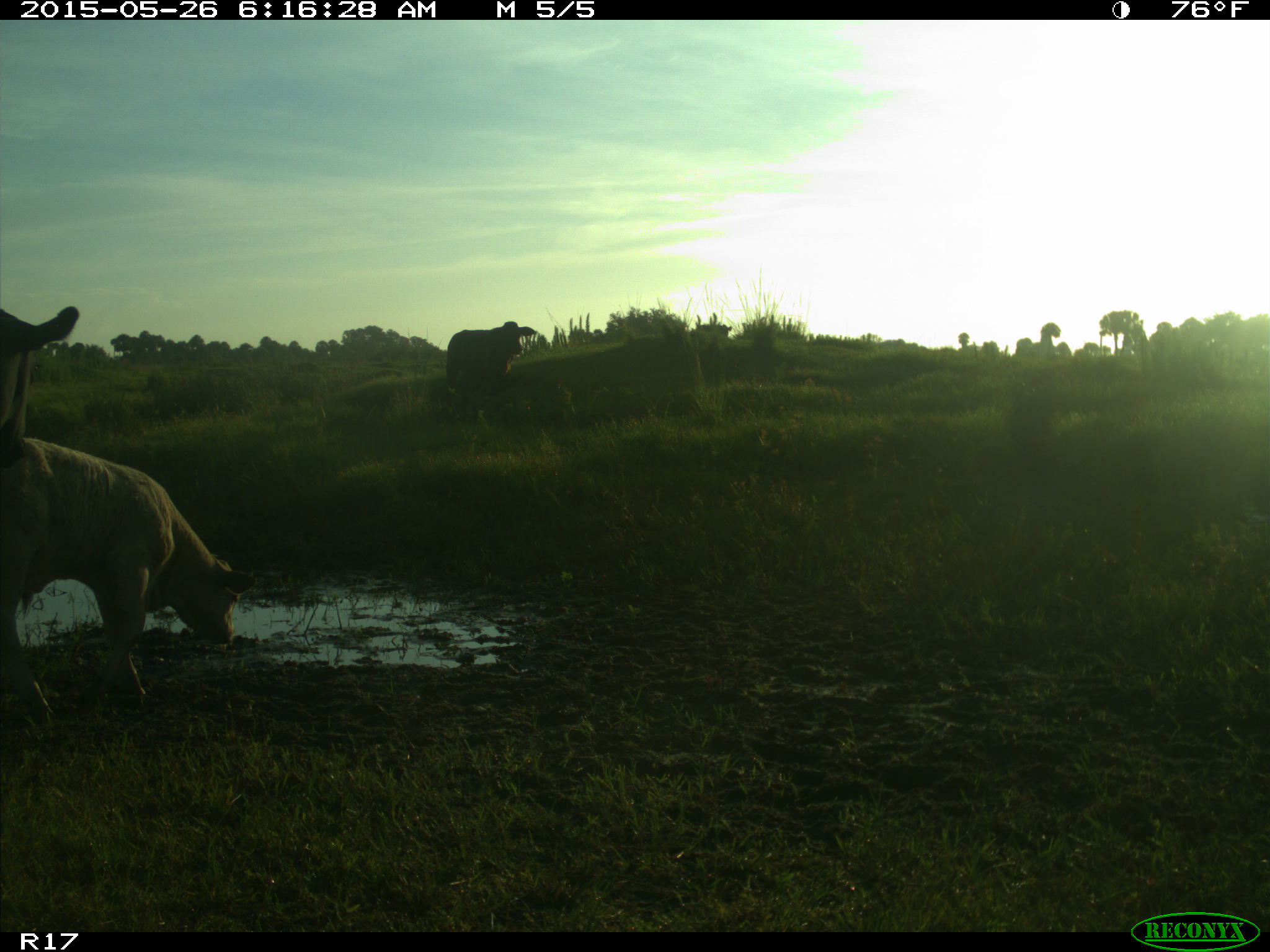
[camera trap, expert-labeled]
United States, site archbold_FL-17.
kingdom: Animalia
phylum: Chordata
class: Mammalia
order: Artiodactyla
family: Bovidae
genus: Bos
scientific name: Bos taurus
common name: domestic cow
Bos taurus (domestic cow).